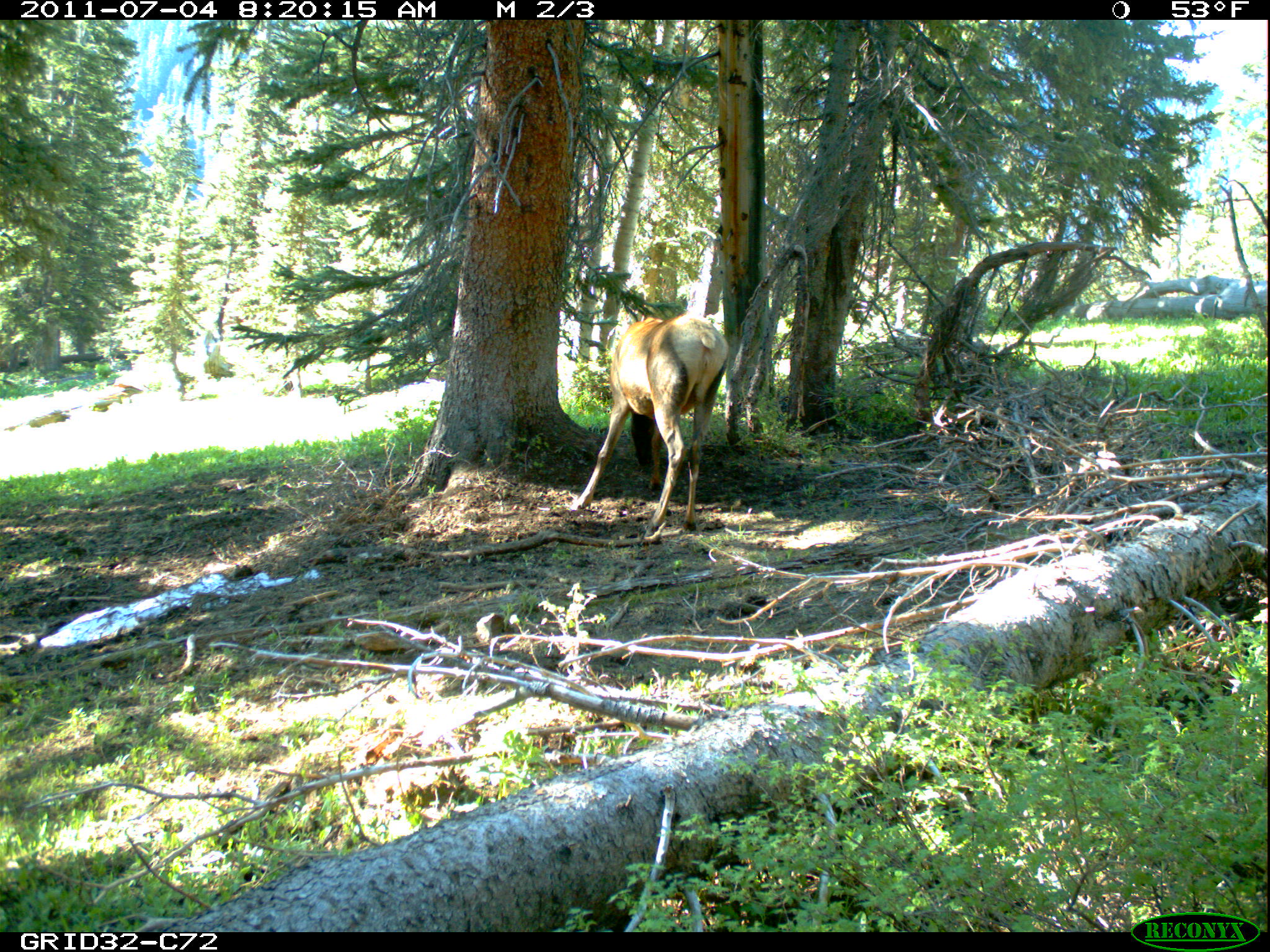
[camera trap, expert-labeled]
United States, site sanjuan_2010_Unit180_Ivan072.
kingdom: Animalia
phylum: Chordata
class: Mammalia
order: Artiodactyla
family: Cervidae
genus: Cervus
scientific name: Cervus elaphus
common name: red deer